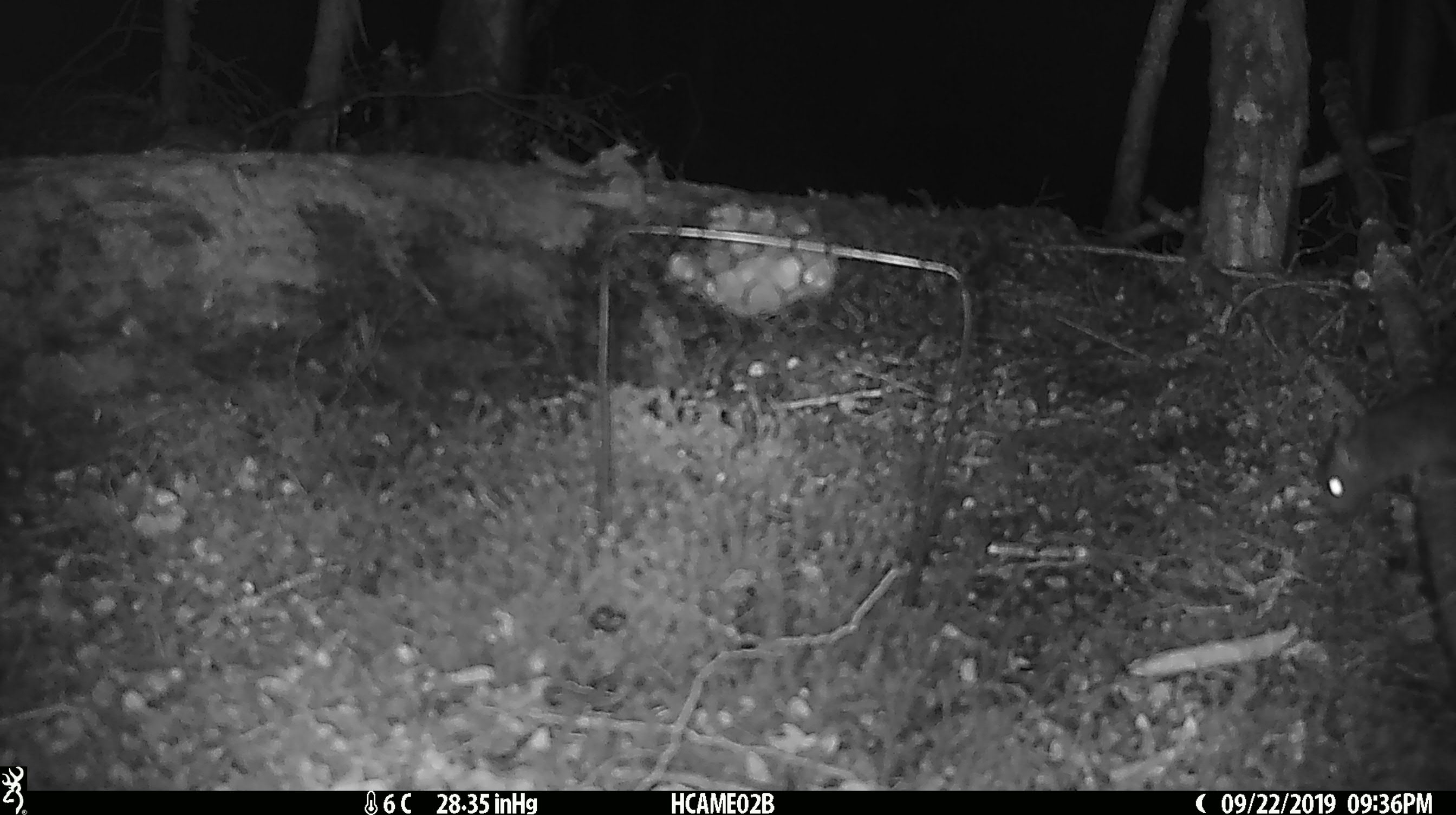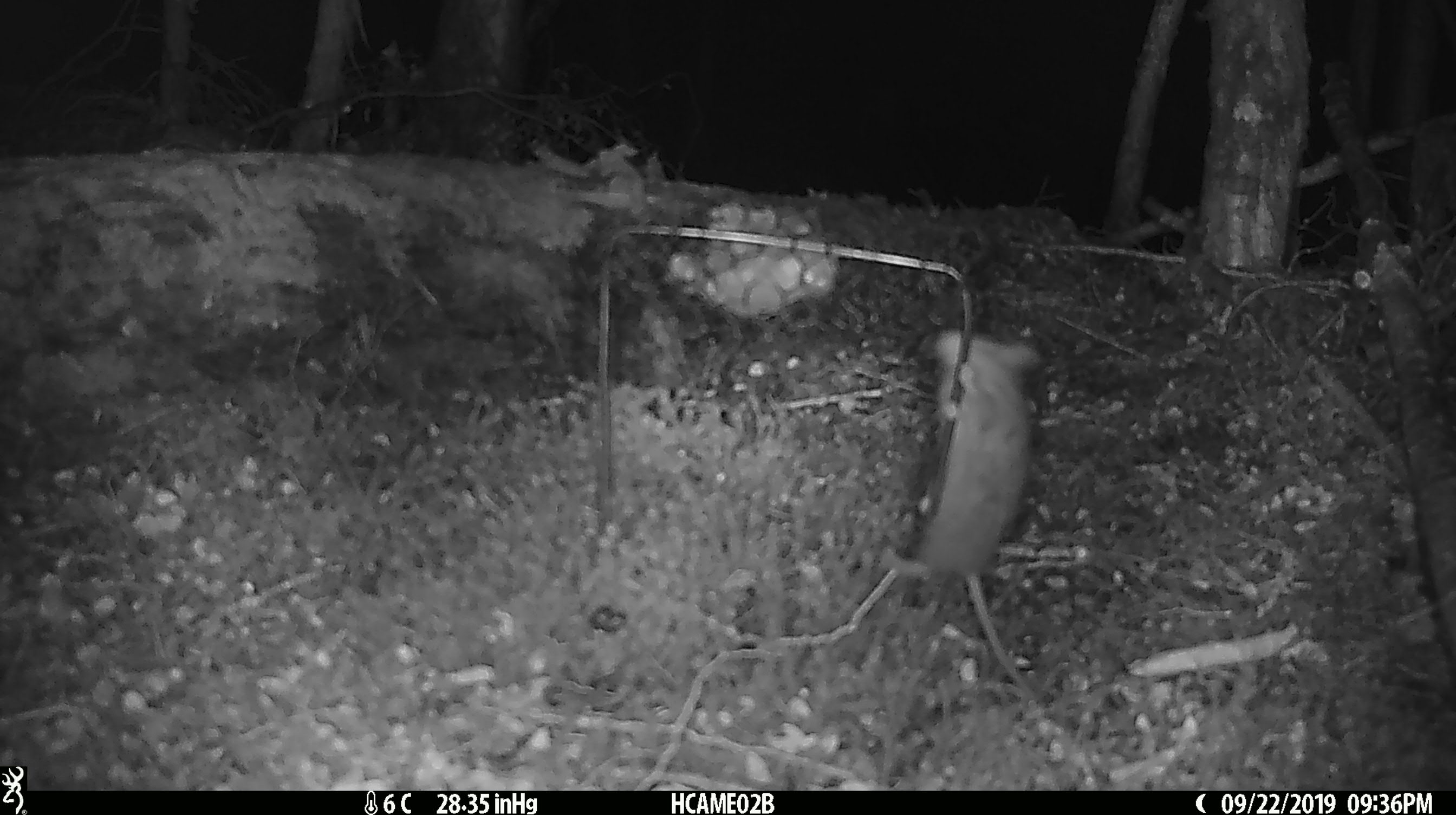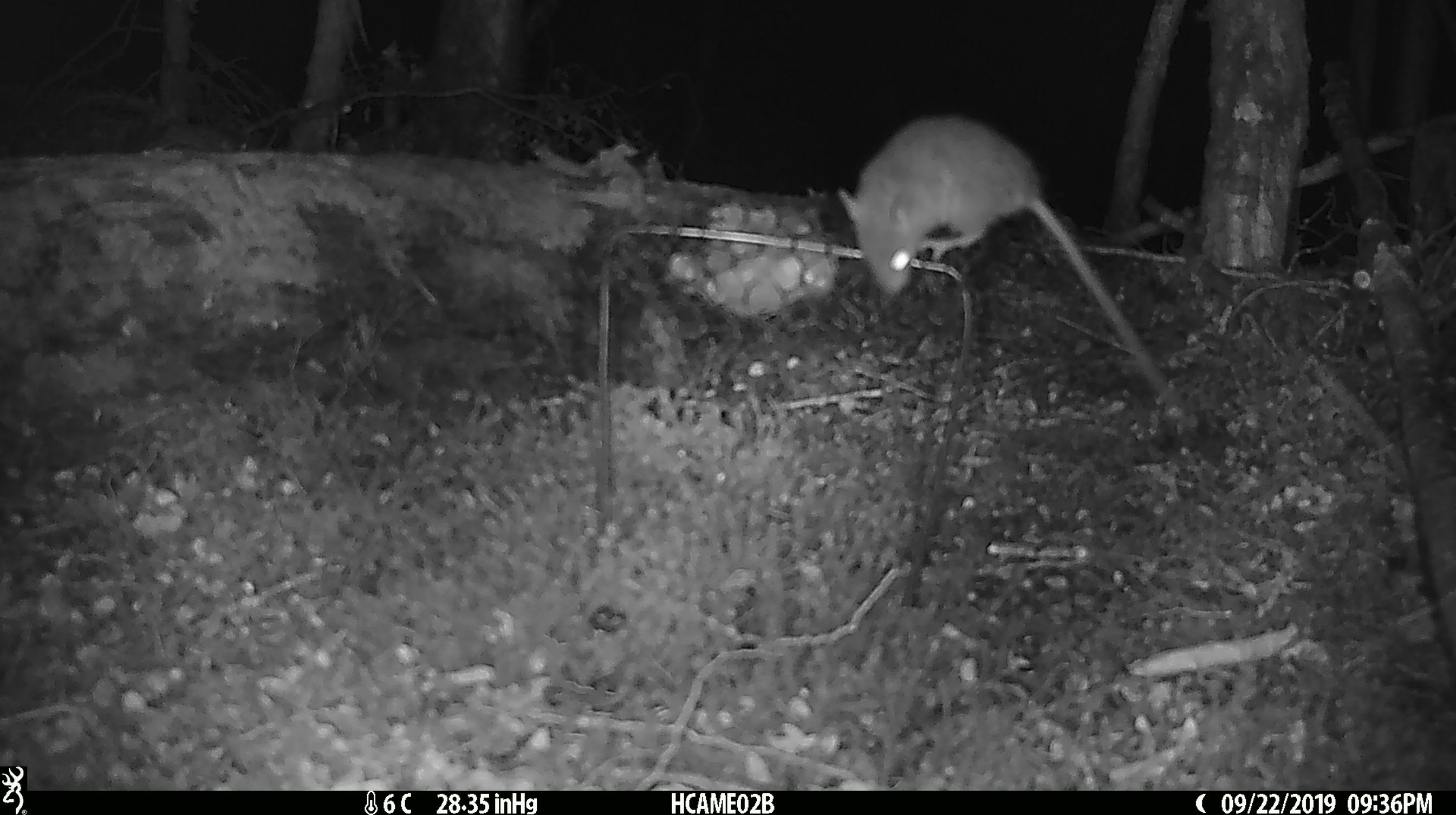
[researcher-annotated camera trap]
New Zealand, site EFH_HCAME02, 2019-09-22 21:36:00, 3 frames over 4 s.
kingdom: Animalia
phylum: Chordata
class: Mammalia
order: Rodentia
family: Muridae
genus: Mus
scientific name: Mus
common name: mouse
Mouse (Mus).